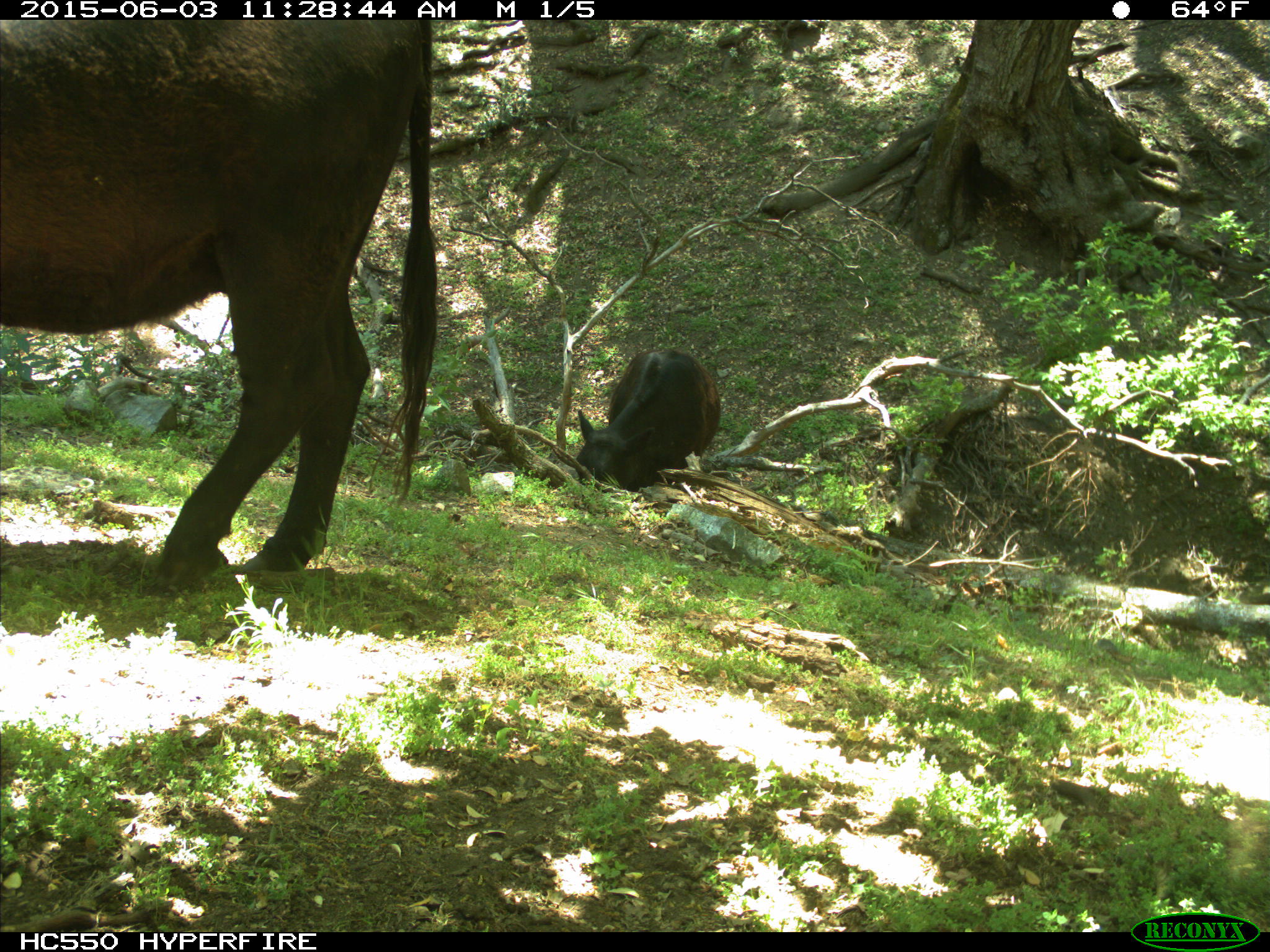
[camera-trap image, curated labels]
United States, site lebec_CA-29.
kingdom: Animalia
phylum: Chordata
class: Mammalia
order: Artiodactyla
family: Bovidae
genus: Bos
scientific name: Bos taurus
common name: domestic cow